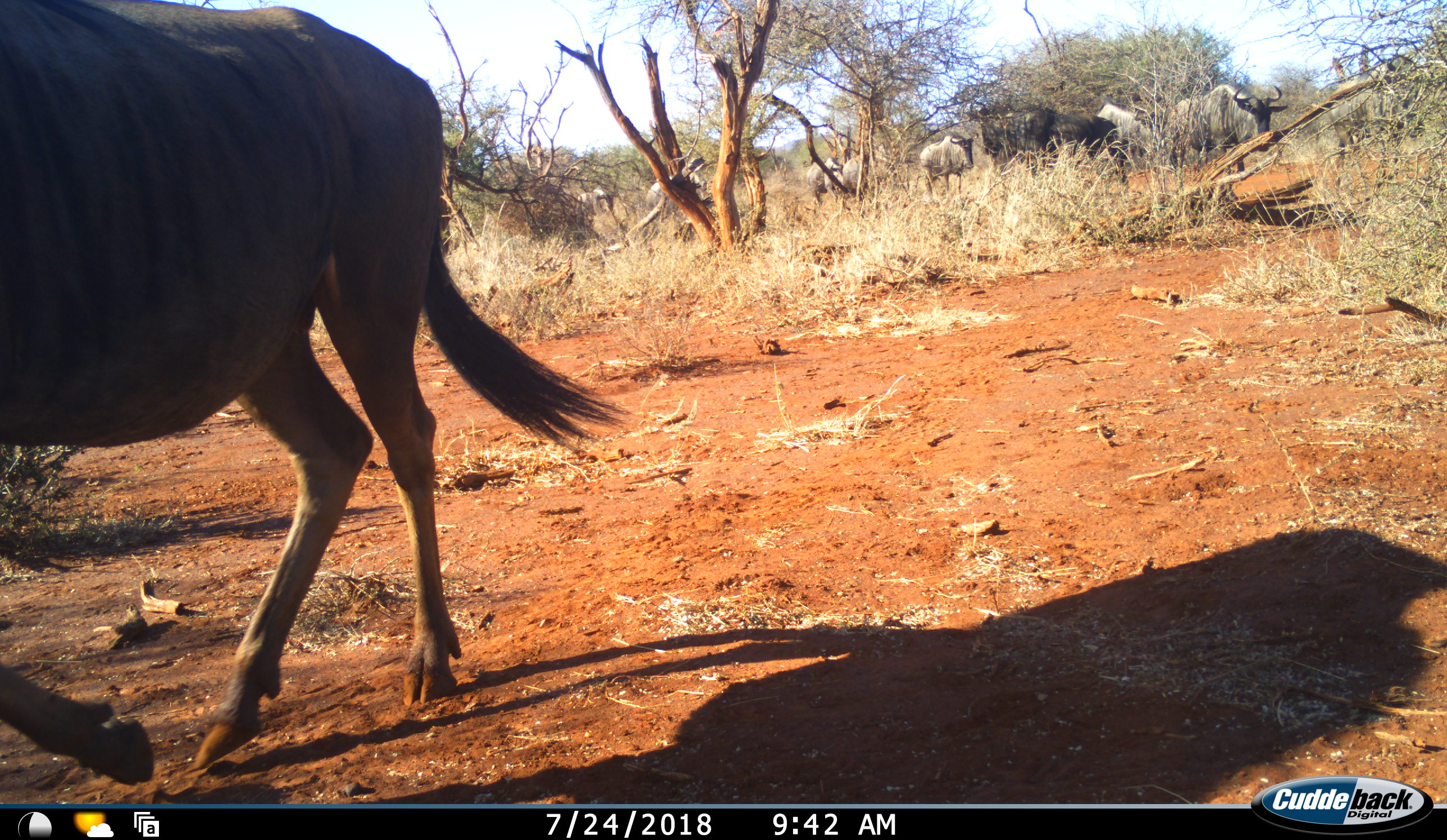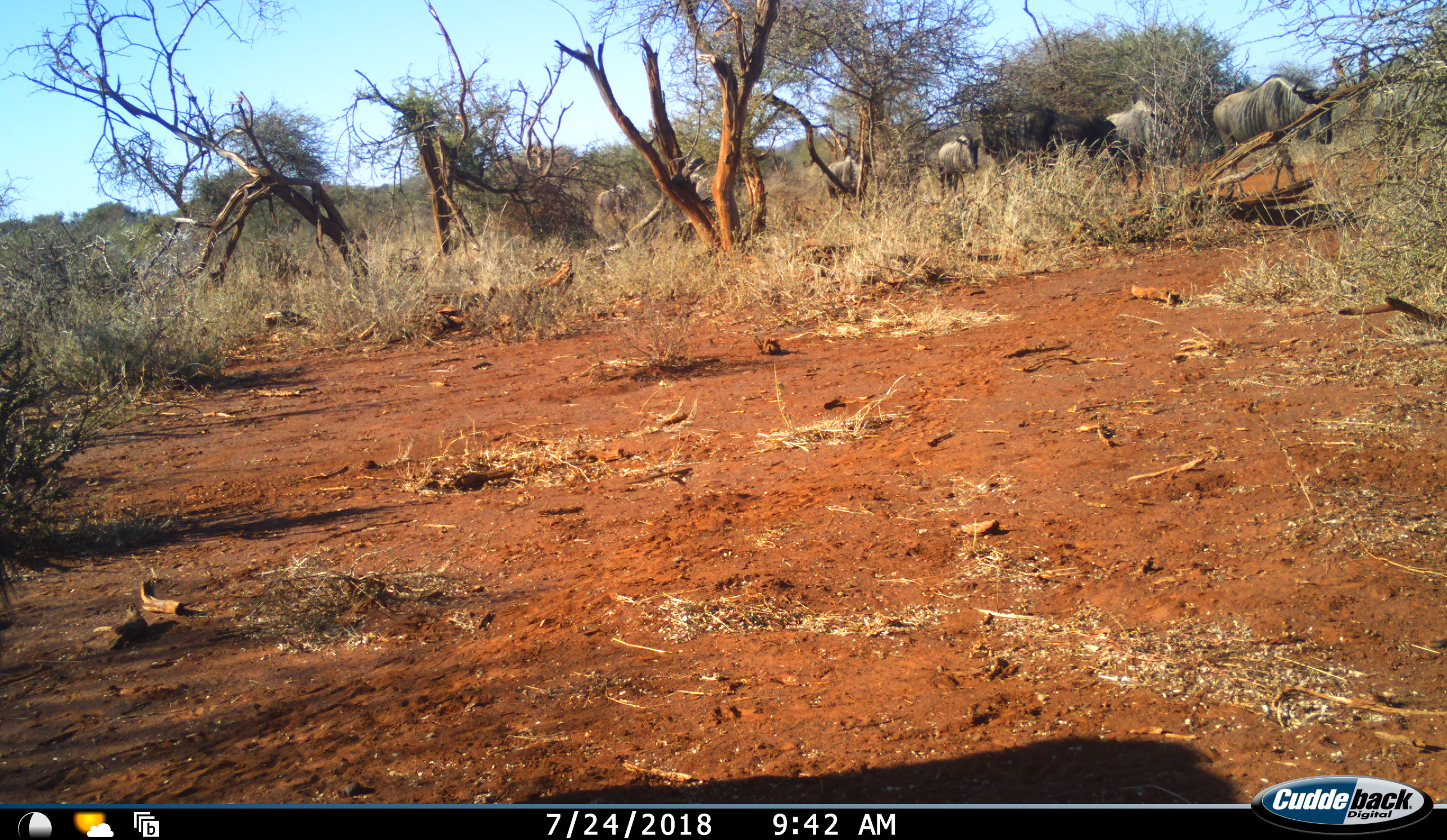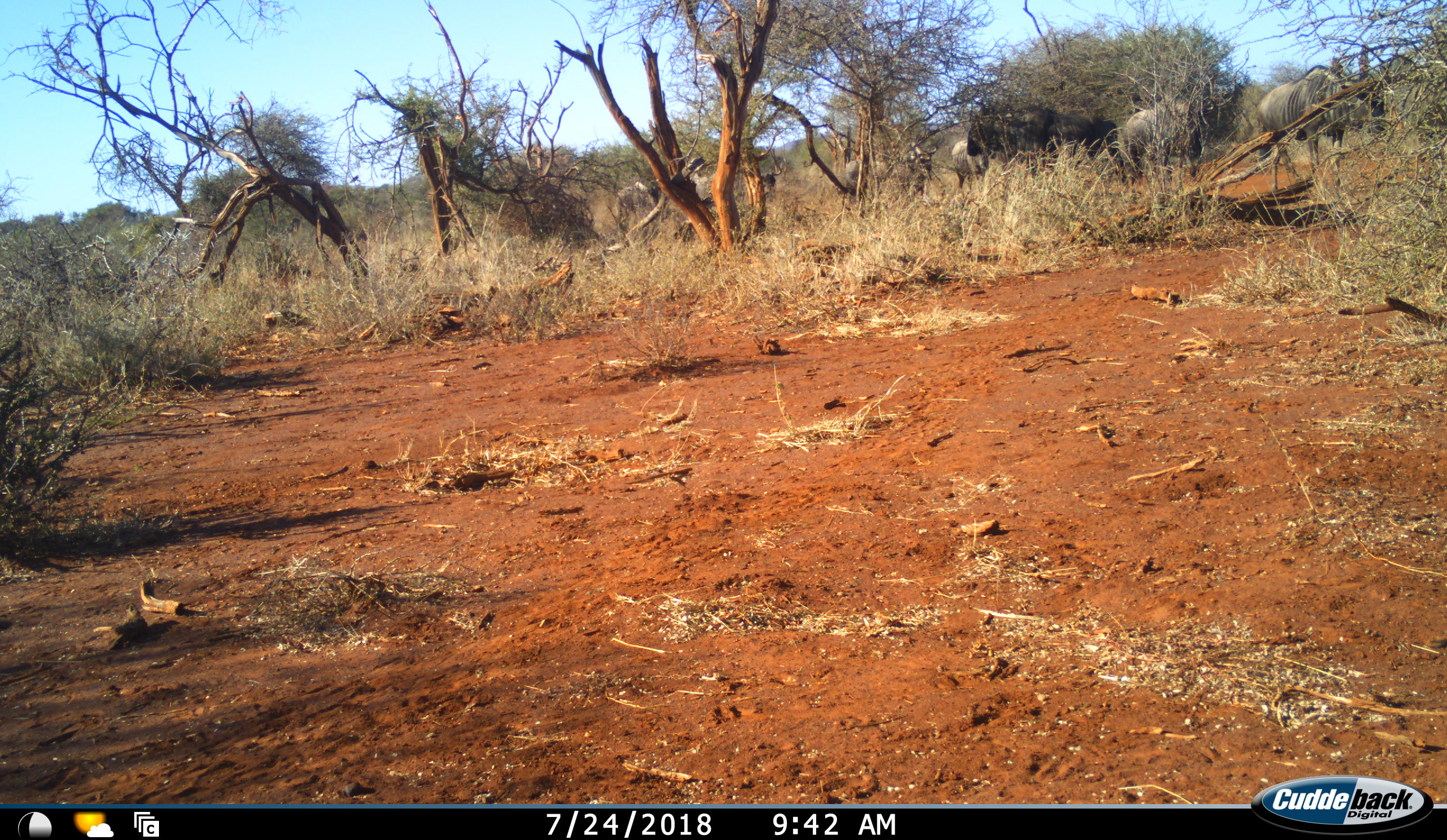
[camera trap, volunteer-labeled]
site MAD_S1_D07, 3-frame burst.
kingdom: Animalia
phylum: Chordata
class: Mammalia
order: Artiodactyla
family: Bovidae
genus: Connochaetes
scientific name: Connochaetes taurinus taurinus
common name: blue wildebeest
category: wildebeestblue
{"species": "wildebeestblue (blue wildebeest) (Connochaetes taurinus taurinus)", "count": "9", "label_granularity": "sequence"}